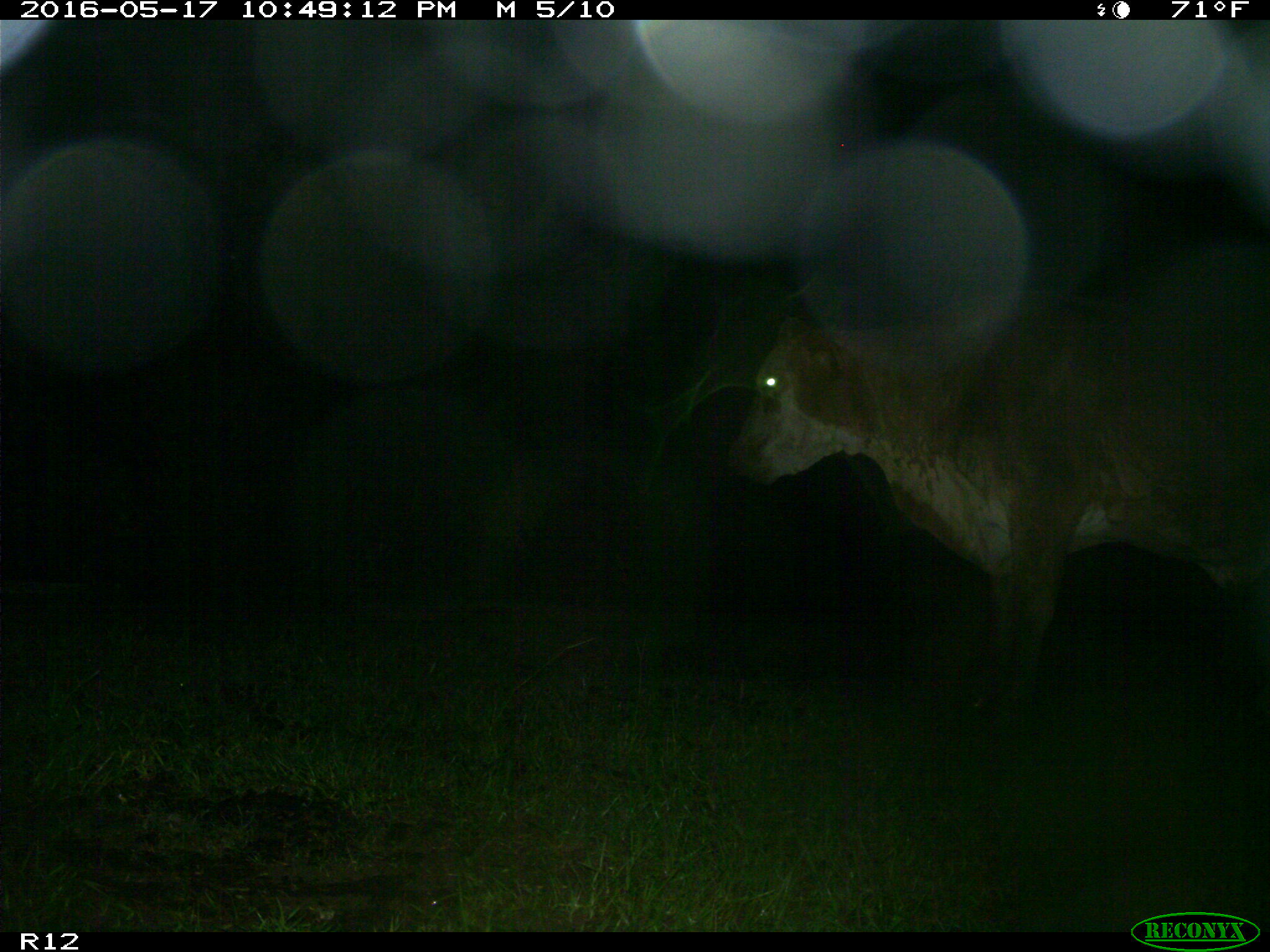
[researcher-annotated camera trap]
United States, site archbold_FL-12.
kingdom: Animalia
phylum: Chordata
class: Mammalia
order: Artiodactyla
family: Bovidae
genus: Bos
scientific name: Bos taurus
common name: domestic cow